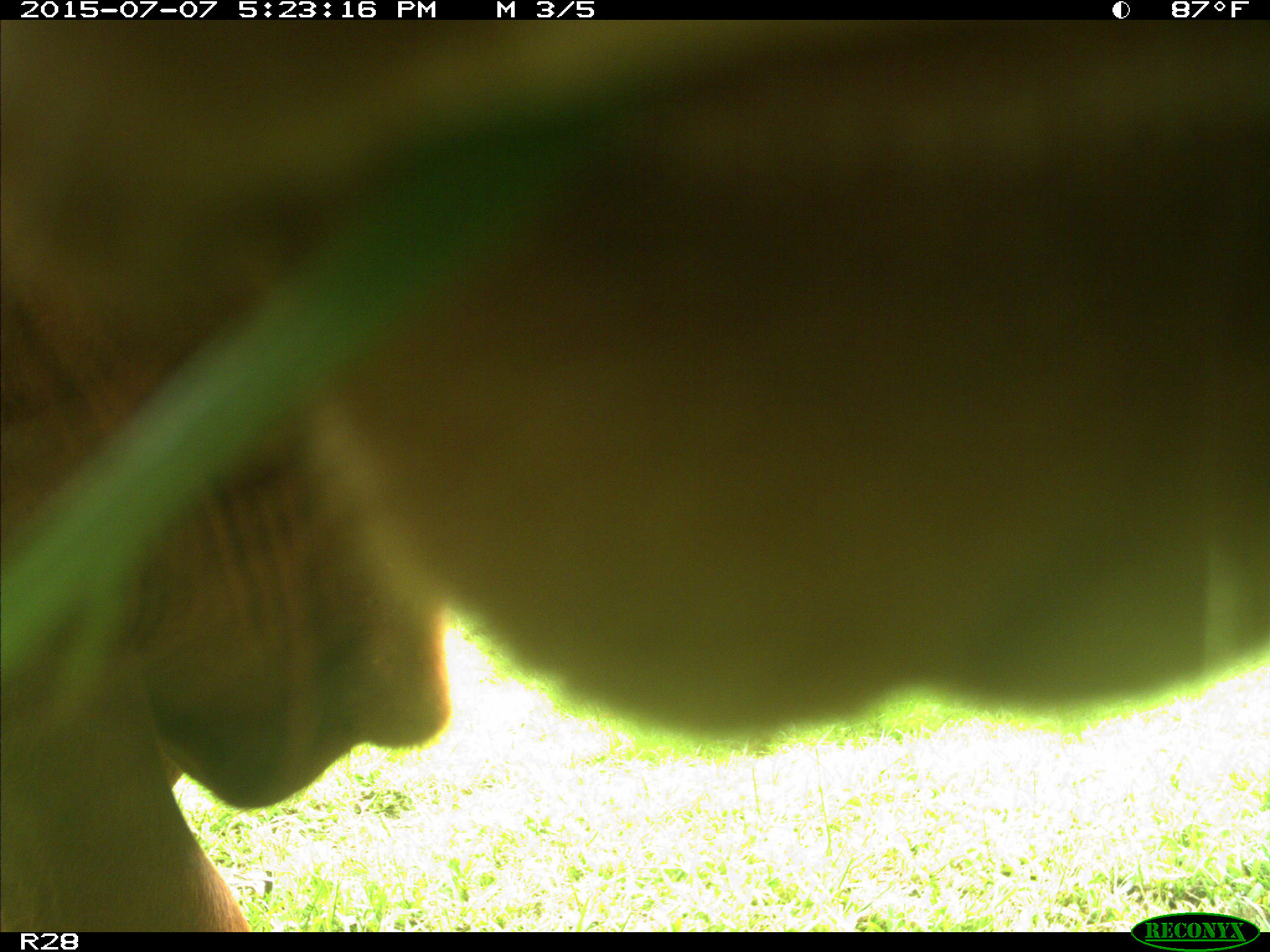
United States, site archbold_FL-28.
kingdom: Animalia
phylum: Chordata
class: Mammalia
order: Artiodactyla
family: Bovidae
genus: Bos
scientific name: Bos taurus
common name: domestic cow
Bos taurus (domestic cow).